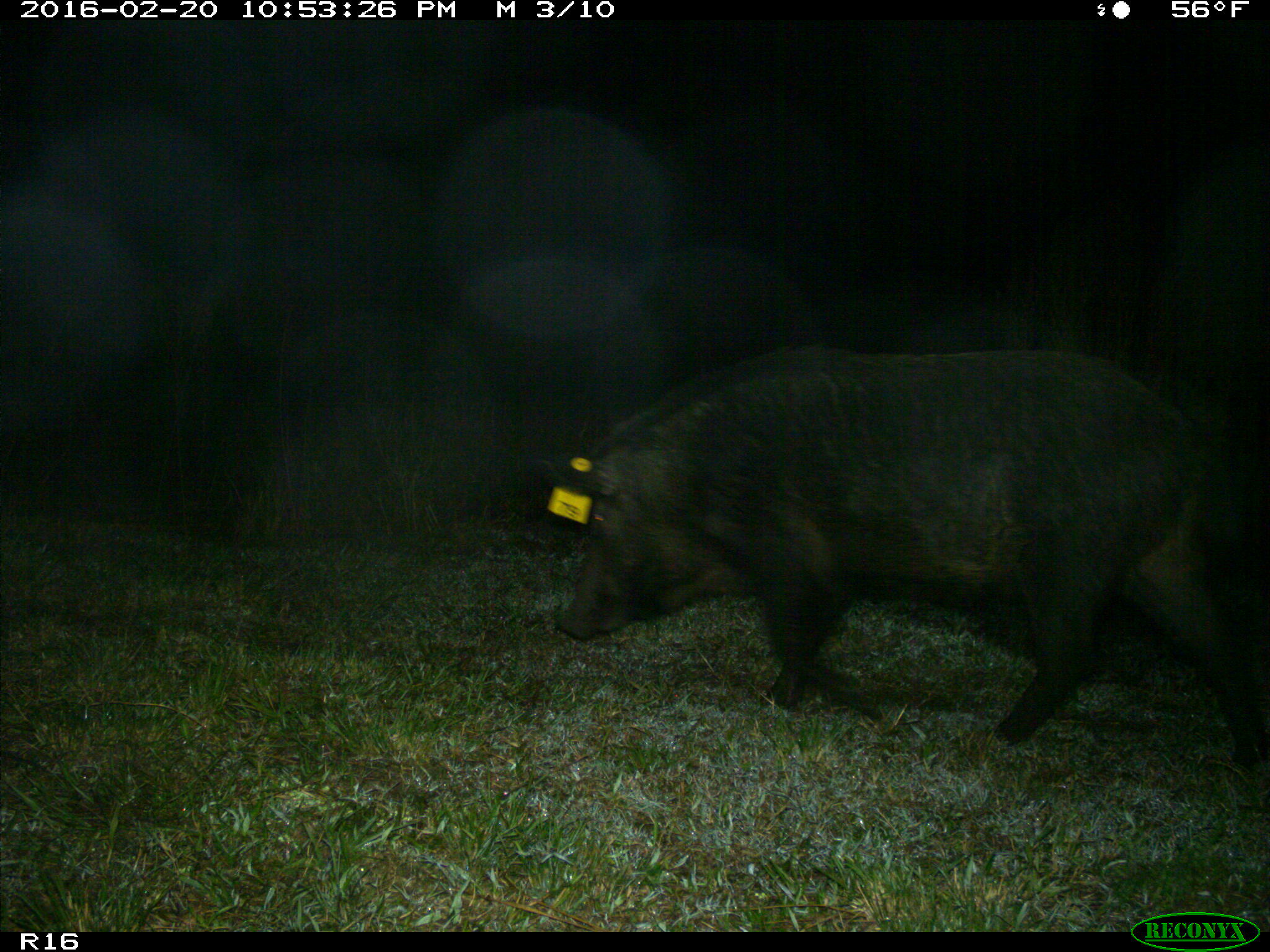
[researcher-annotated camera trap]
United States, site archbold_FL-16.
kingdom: Animalia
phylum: Chordata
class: Mammalia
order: Artiodactyla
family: Suidae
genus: Sus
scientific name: Sus scrofa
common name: wild boar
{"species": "Sus scrofa (wild boar)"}